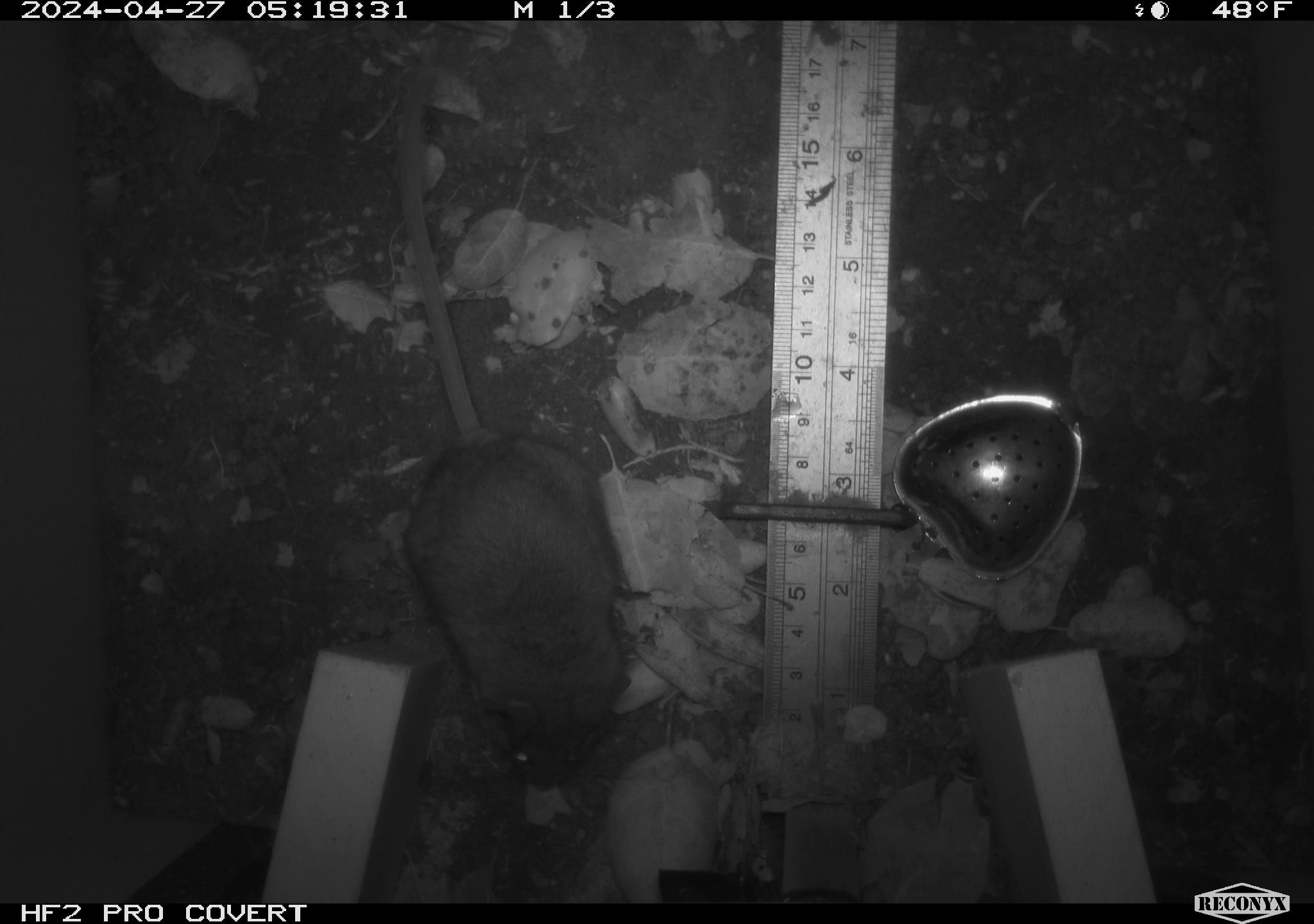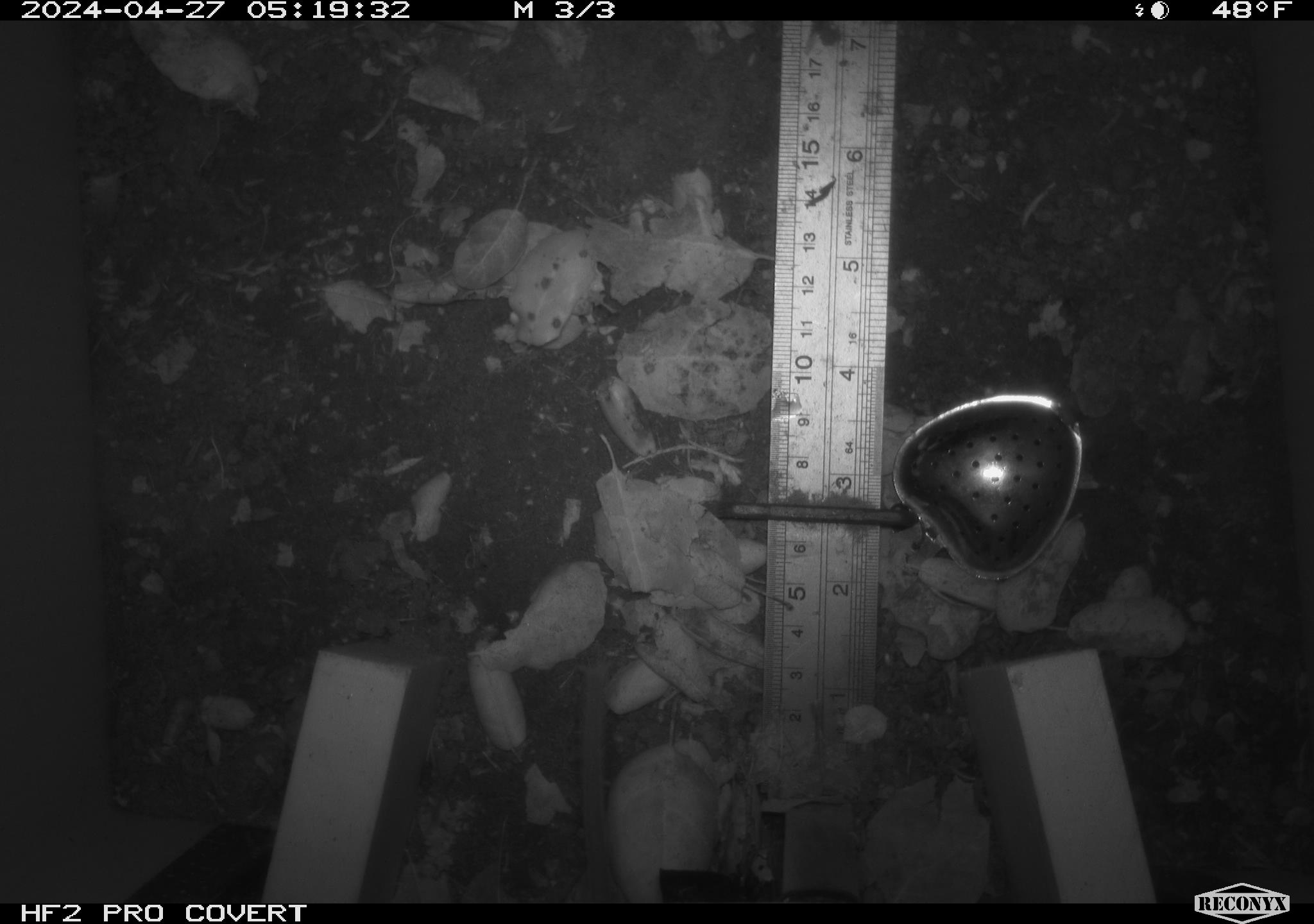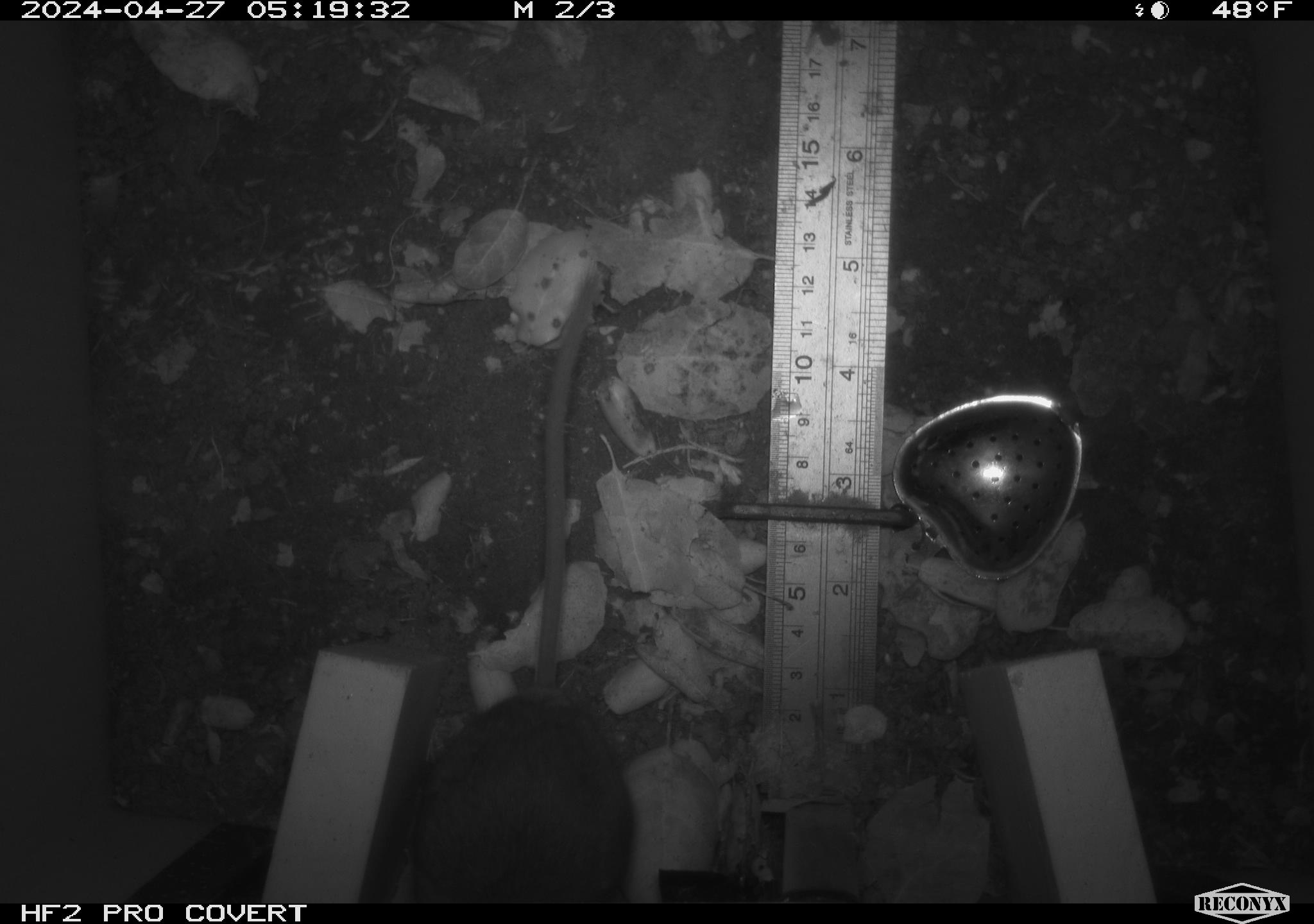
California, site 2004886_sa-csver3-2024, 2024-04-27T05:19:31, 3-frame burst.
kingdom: Animalia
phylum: Chordata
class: Mammalia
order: Rodentia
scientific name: Rodentia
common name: rodent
Rodent (Rodentia).